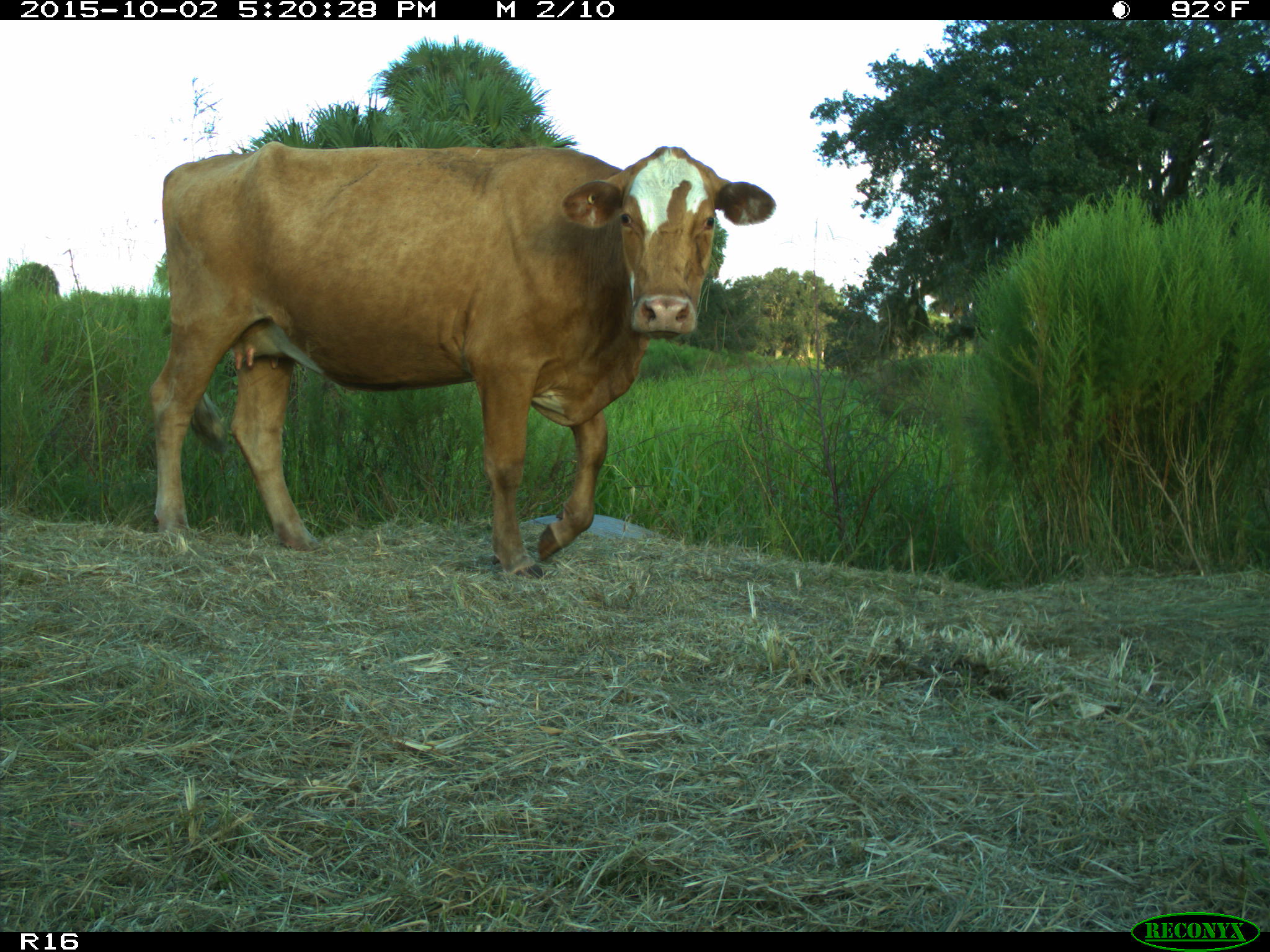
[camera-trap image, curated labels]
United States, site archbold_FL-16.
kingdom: Animalia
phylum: Chordata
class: Mammalia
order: Artiodactyla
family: Bovidae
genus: Bos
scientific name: Bos taurus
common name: domestic cow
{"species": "Bos taurus (domestic cow)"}